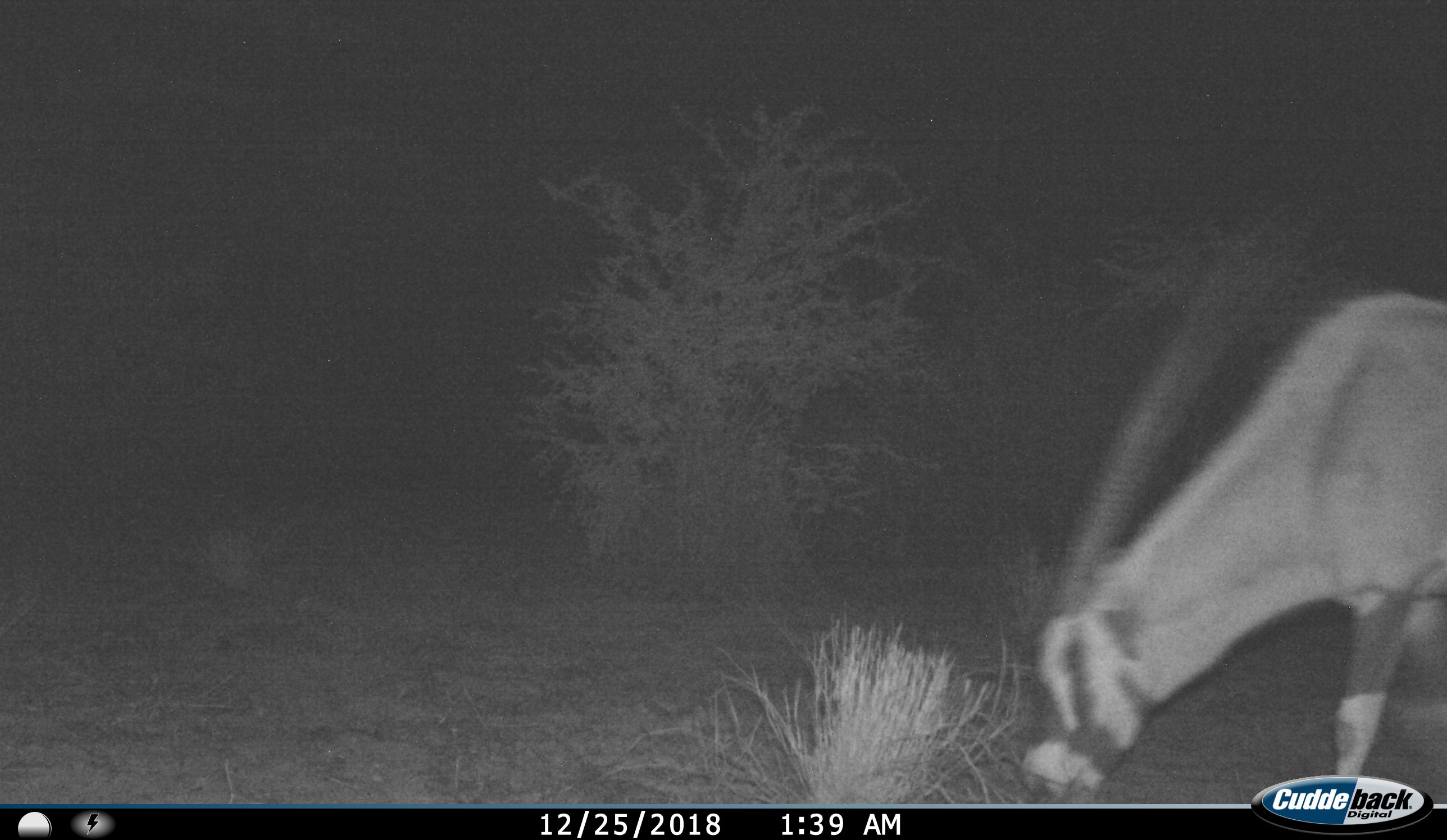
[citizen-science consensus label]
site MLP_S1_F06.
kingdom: Animalia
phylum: Chordata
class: Mammalia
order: Artiodactyla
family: Bovidae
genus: Oryx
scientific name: Oryx gazella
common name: gemsbok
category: oryx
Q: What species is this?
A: Oryx (gemsbok) (Oryx gazella).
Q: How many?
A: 1.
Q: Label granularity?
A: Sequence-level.